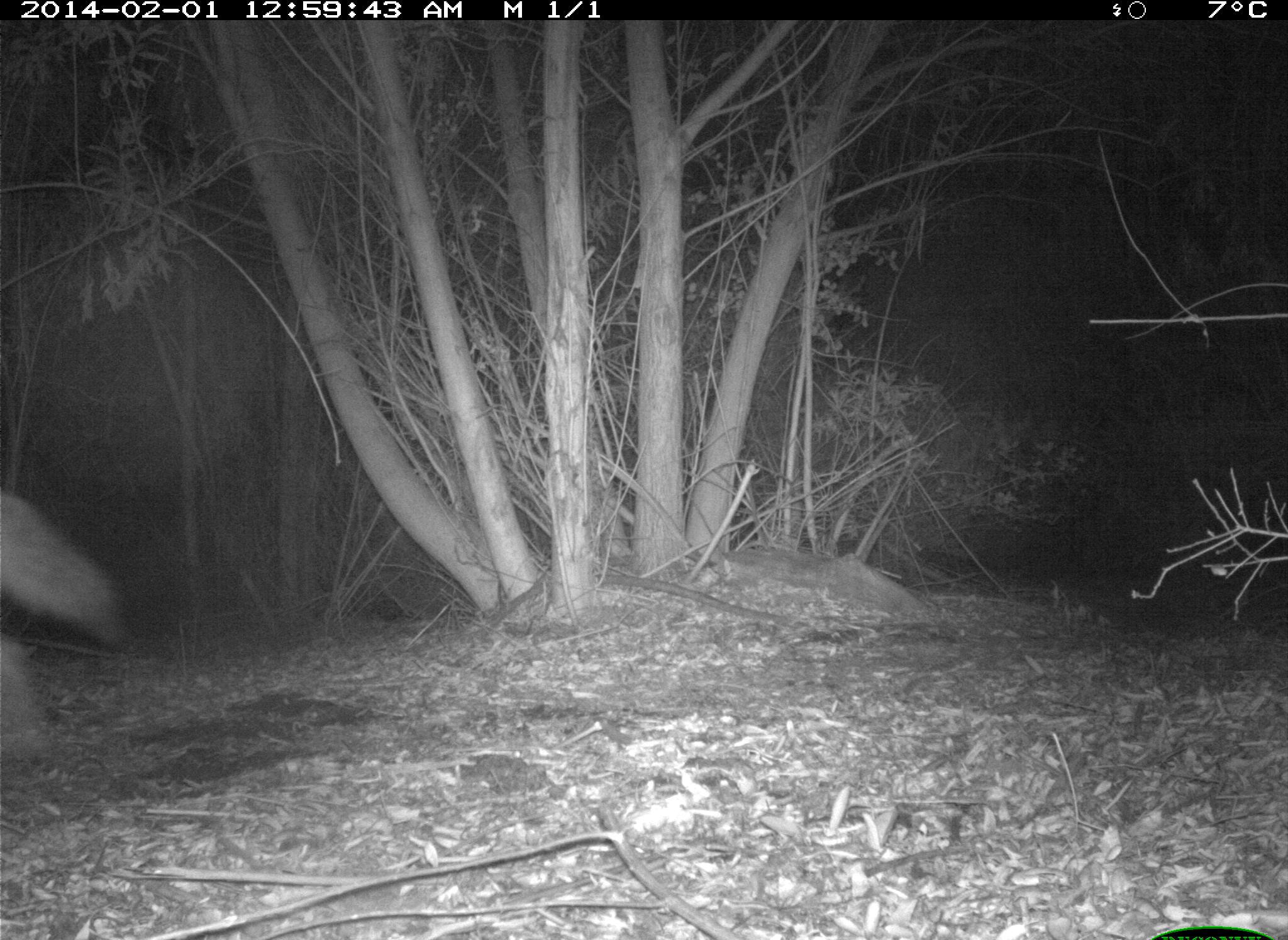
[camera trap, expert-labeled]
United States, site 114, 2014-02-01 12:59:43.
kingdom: Animalia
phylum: Chordata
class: Mammalia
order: Carnivora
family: Canidae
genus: Canis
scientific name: Canis latrans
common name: coyote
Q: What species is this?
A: Coyote (Canis latrans).